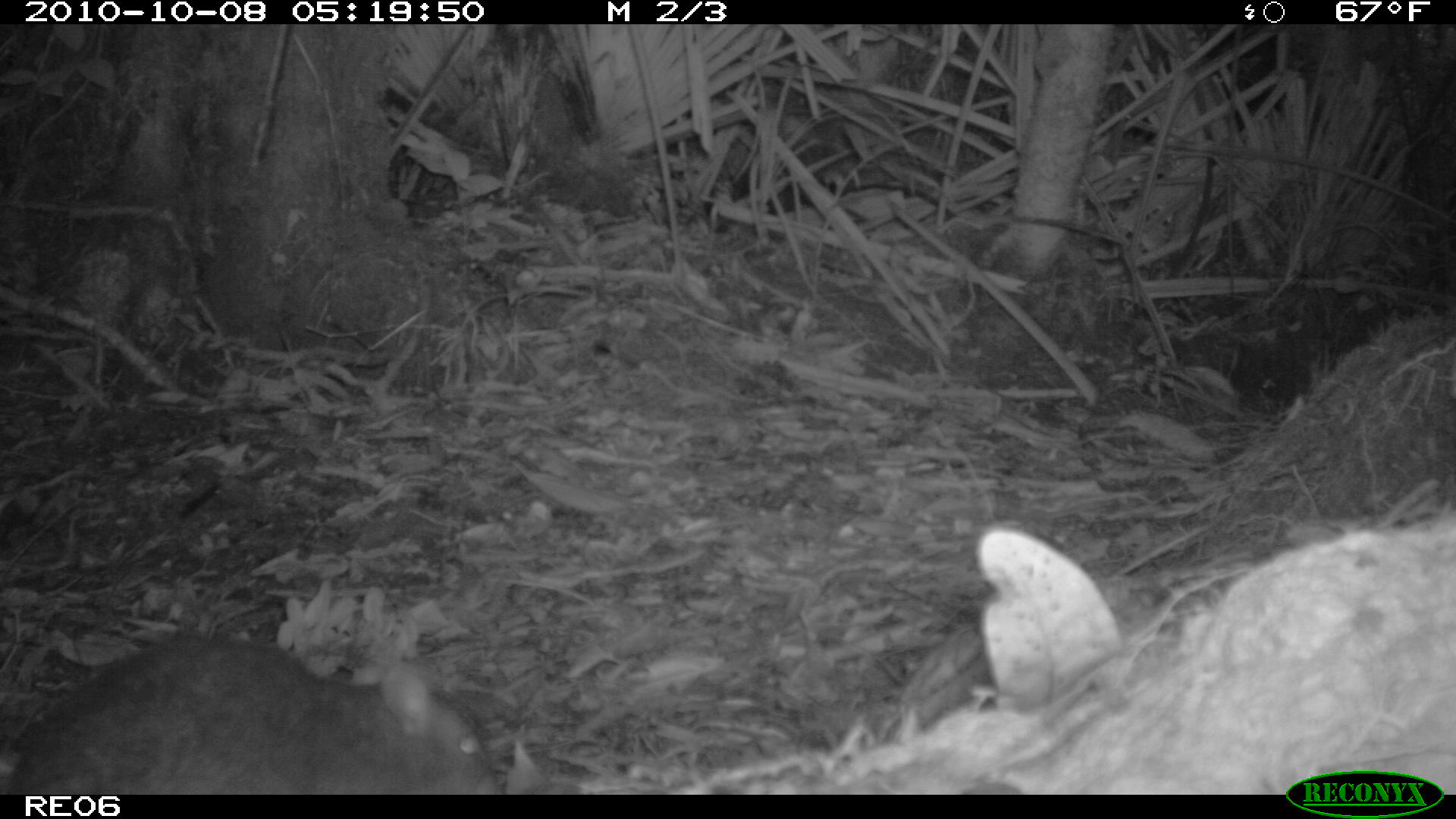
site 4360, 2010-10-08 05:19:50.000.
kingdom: Animalia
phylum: Chordata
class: Mammalia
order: Rodentia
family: Muridae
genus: Rattus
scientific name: Rattus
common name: rodent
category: unknown rat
Unknown rat (rodent) (Rattus), count 1.